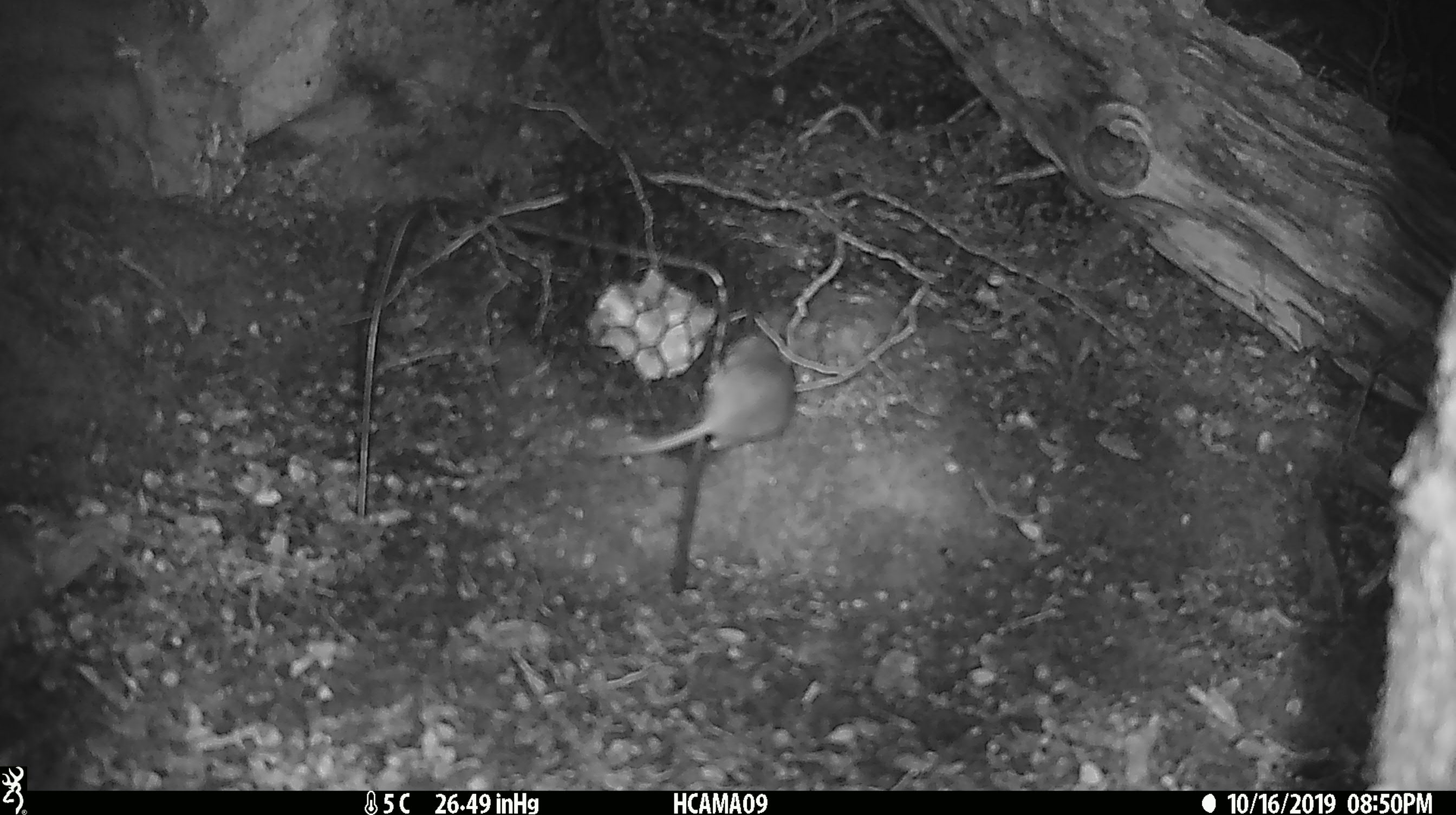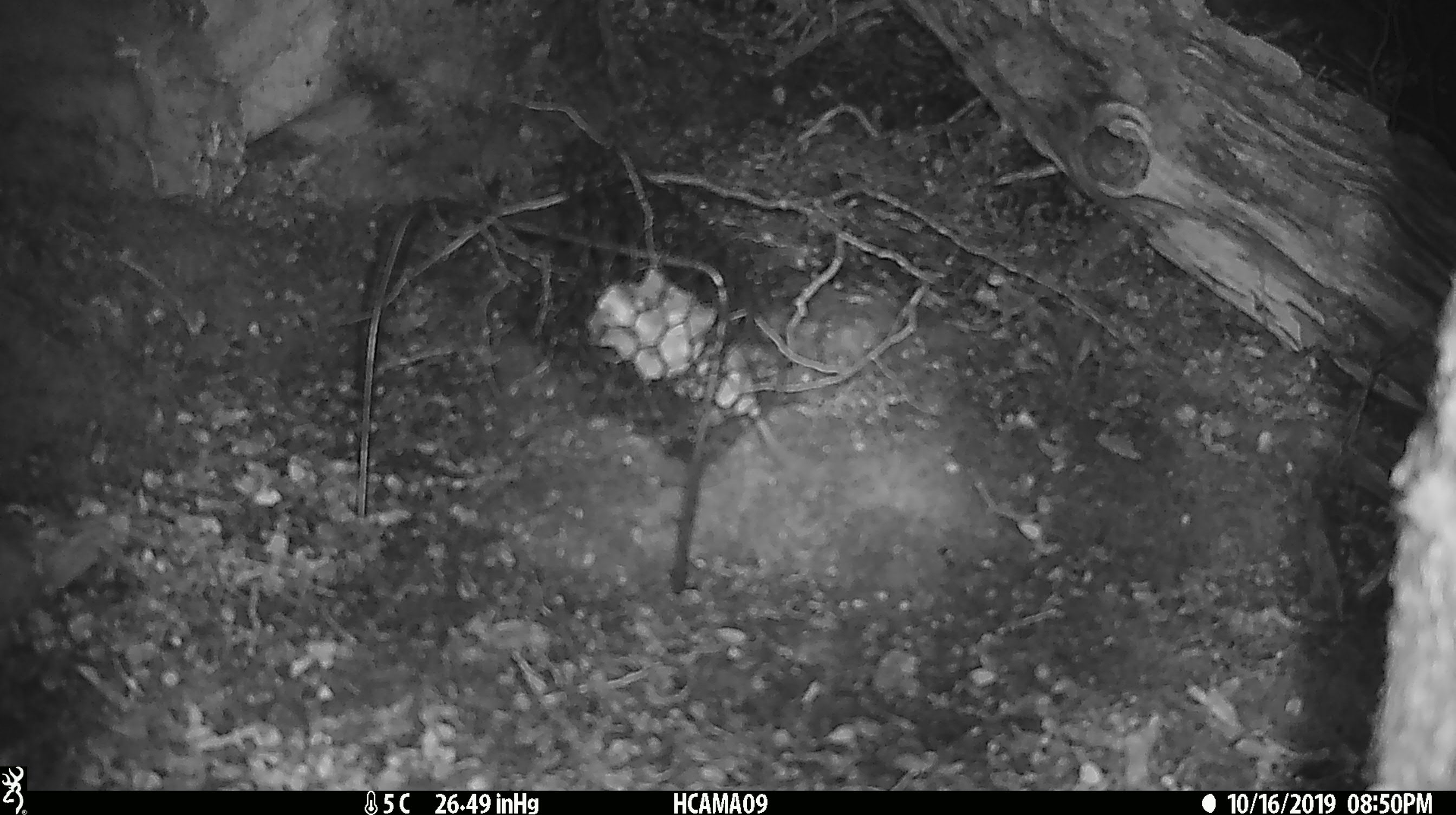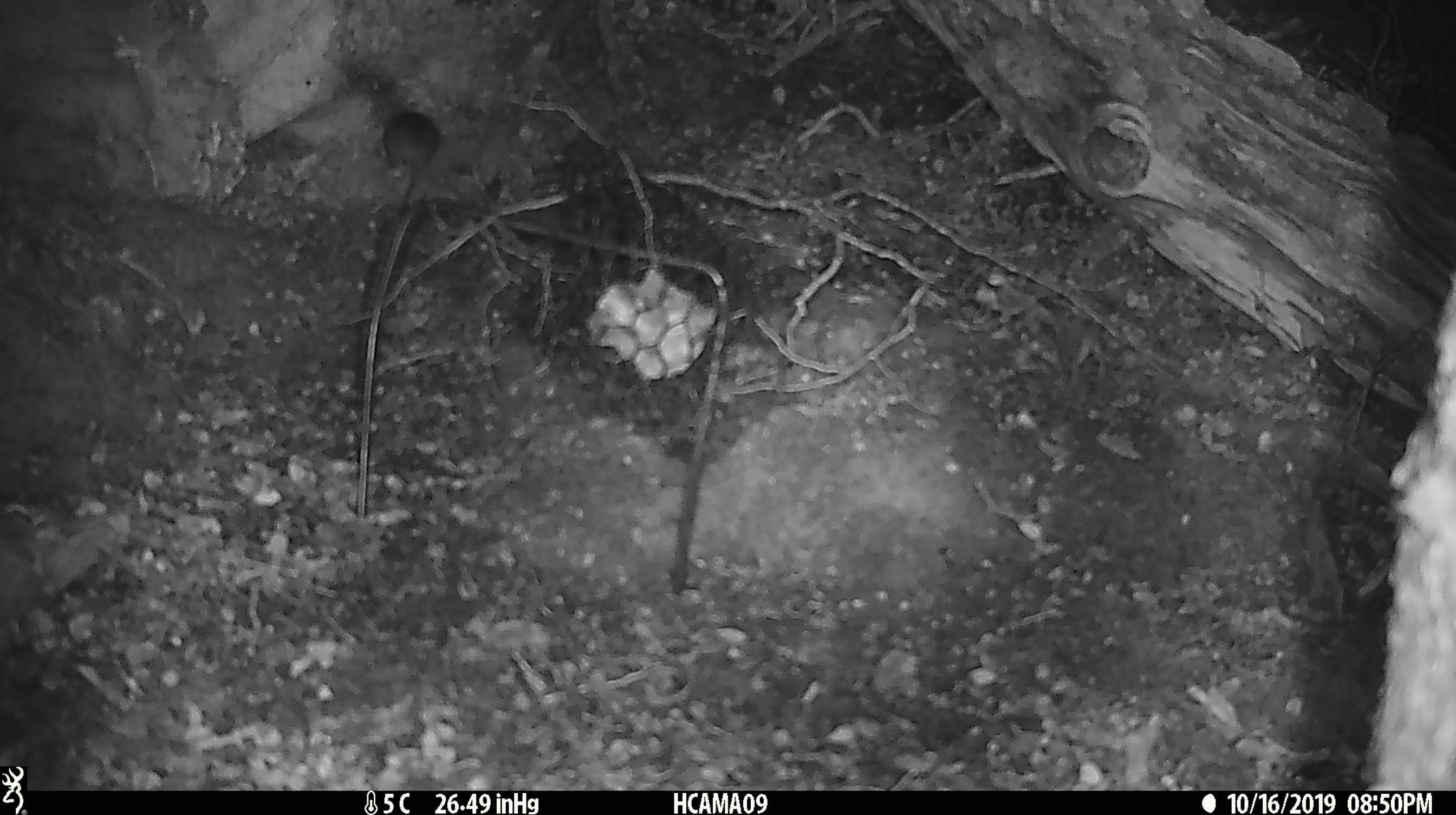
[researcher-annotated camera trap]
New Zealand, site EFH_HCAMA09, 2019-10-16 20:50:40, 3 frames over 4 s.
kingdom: Animalia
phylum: Chordata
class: Mammalia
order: Rodentia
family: Muridae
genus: Mus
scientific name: Mus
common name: mouse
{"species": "mouse (Mus)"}